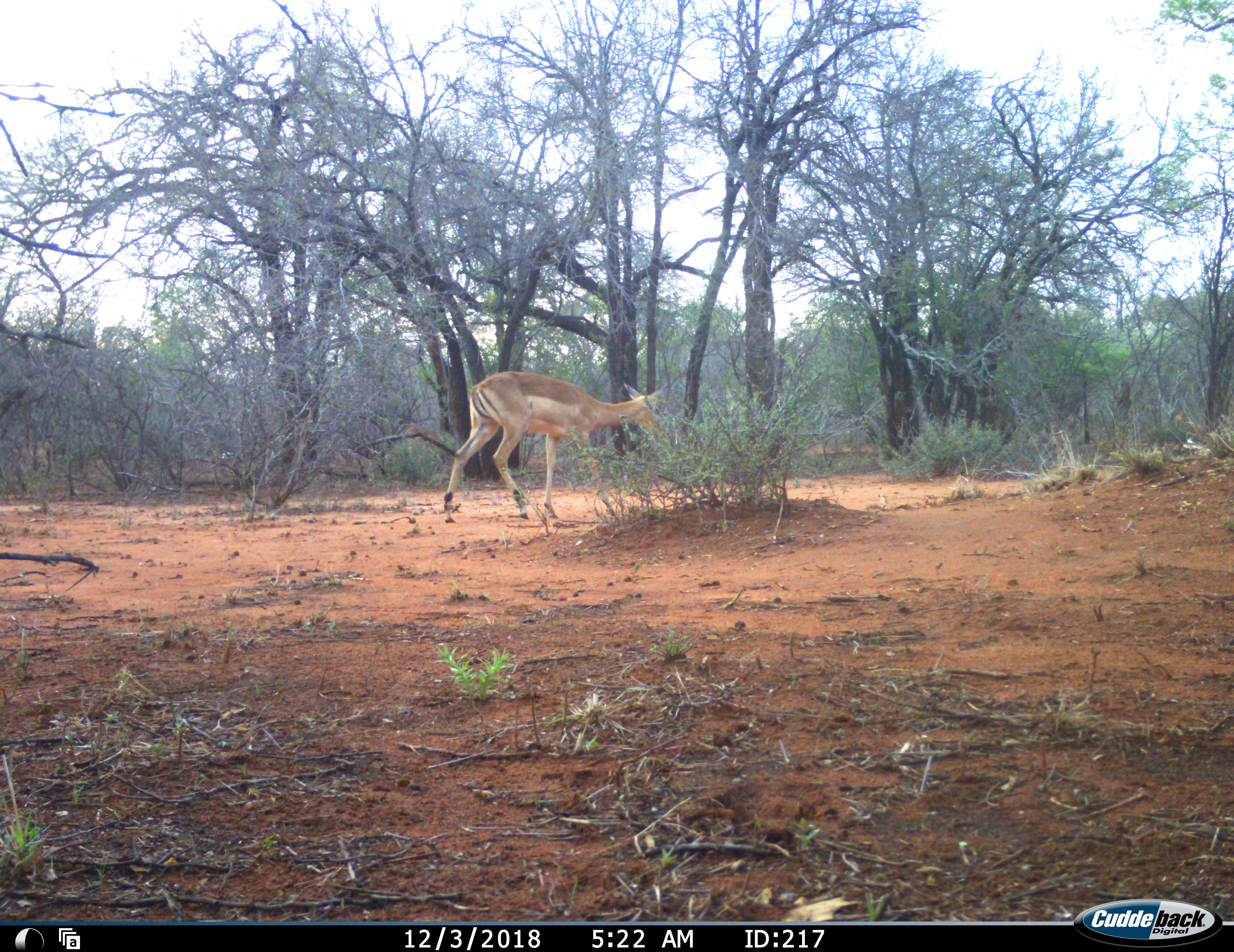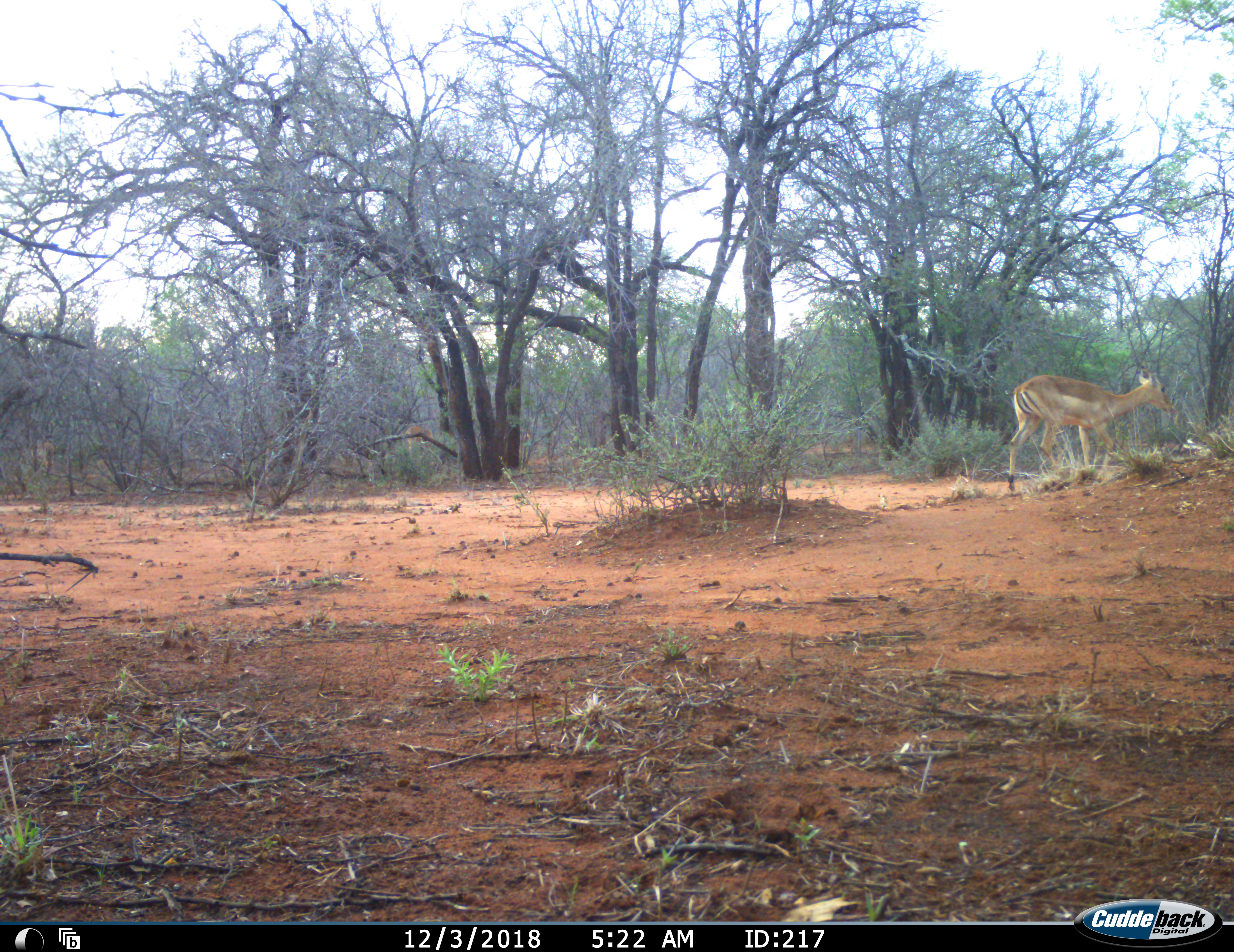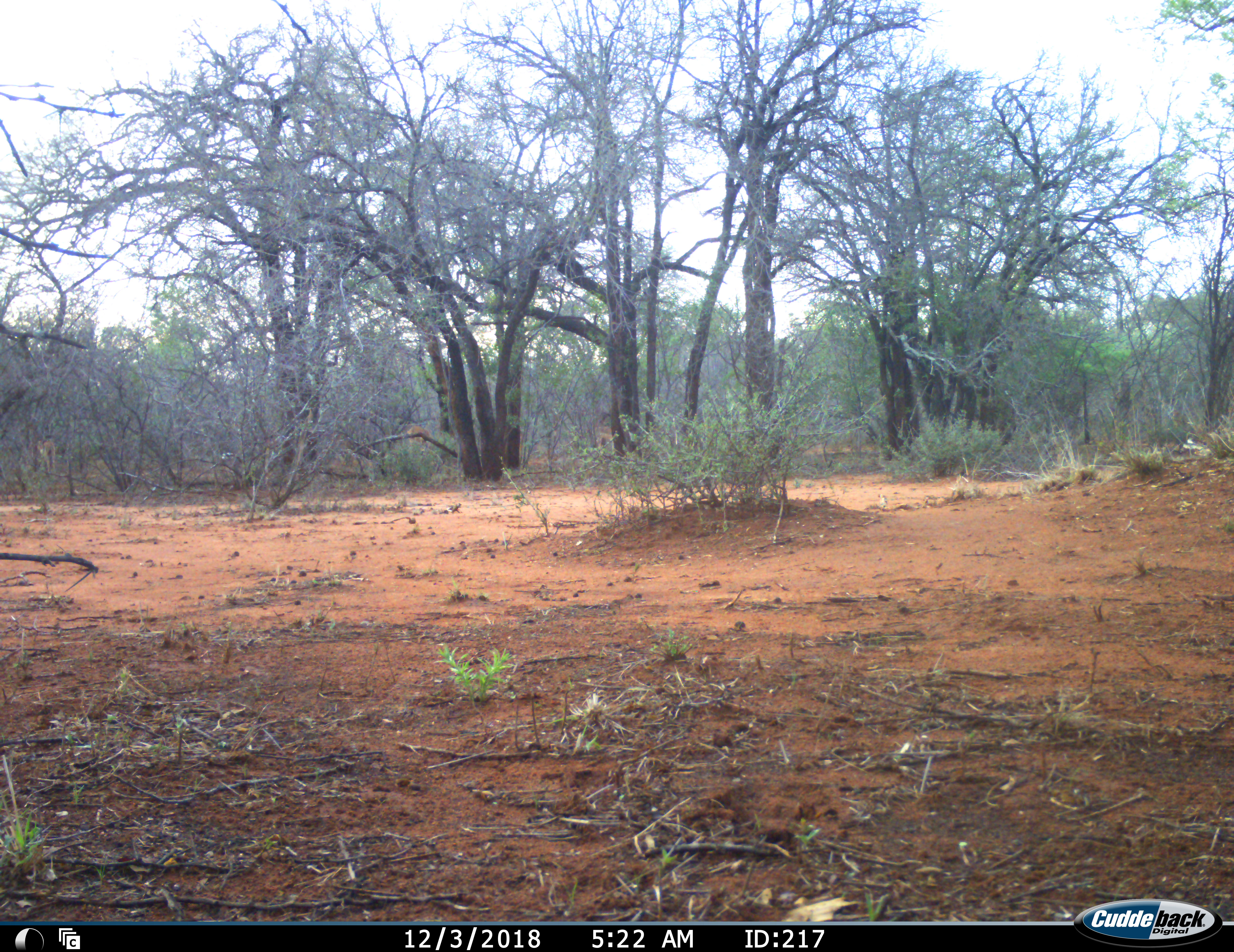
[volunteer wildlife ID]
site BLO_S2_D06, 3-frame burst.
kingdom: Animalia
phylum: Chordata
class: Mammalia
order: Artiodactyla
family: Bovidae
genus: Aepyceros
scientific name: Aepyceros melampus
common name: impala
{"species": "impala (Aepyceros melampus)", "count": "1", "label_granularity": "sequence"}